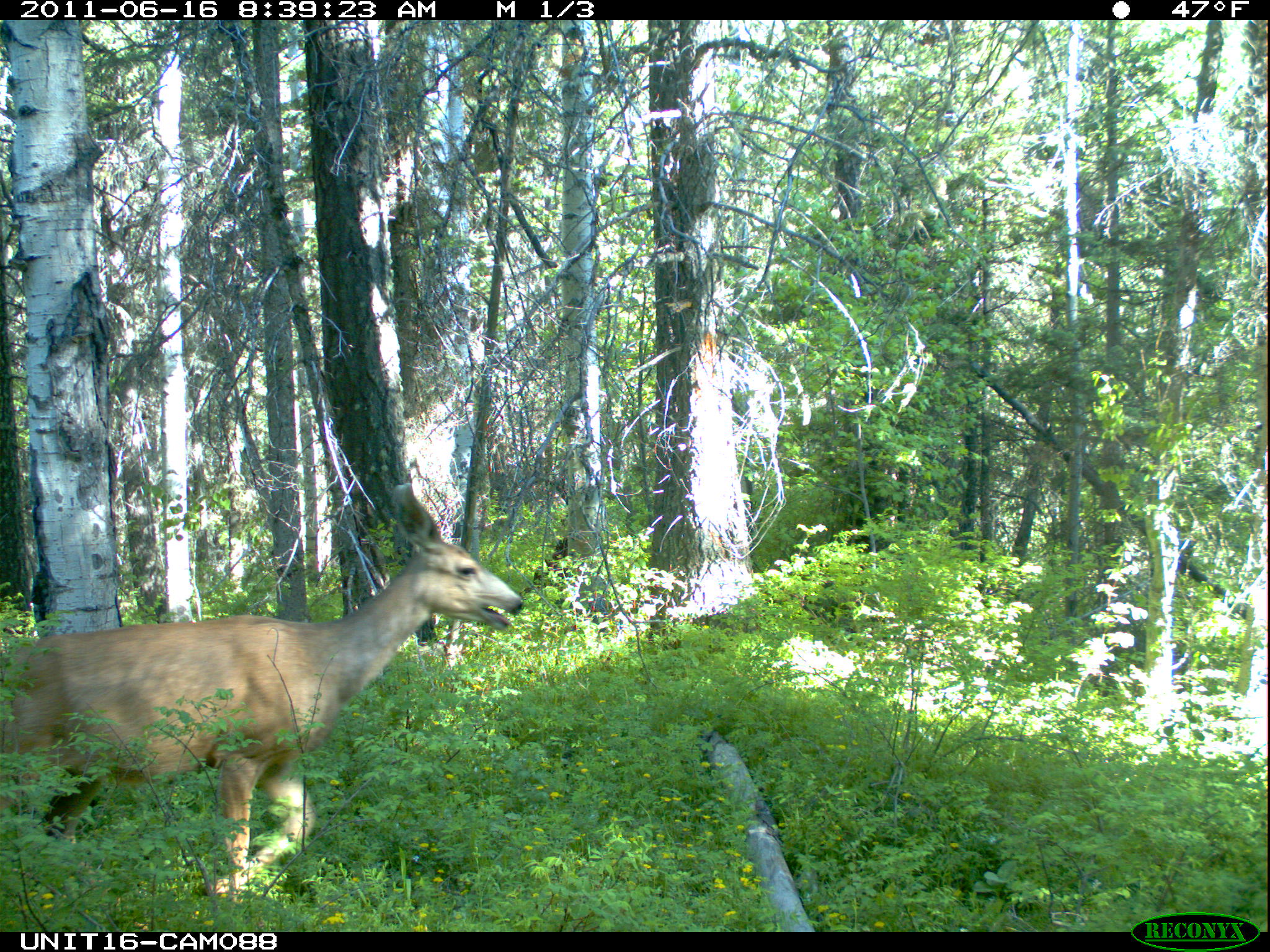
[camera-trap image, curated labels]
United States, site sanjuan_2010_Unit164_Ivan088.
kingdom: Animalia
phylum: Chordata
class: Mammalia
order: Artiodactyla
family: Cervidae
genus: Odocoileus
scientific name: Odocoileus hemionus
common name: mule deer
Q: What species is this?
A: Odocoileus hemionus (mule deer).